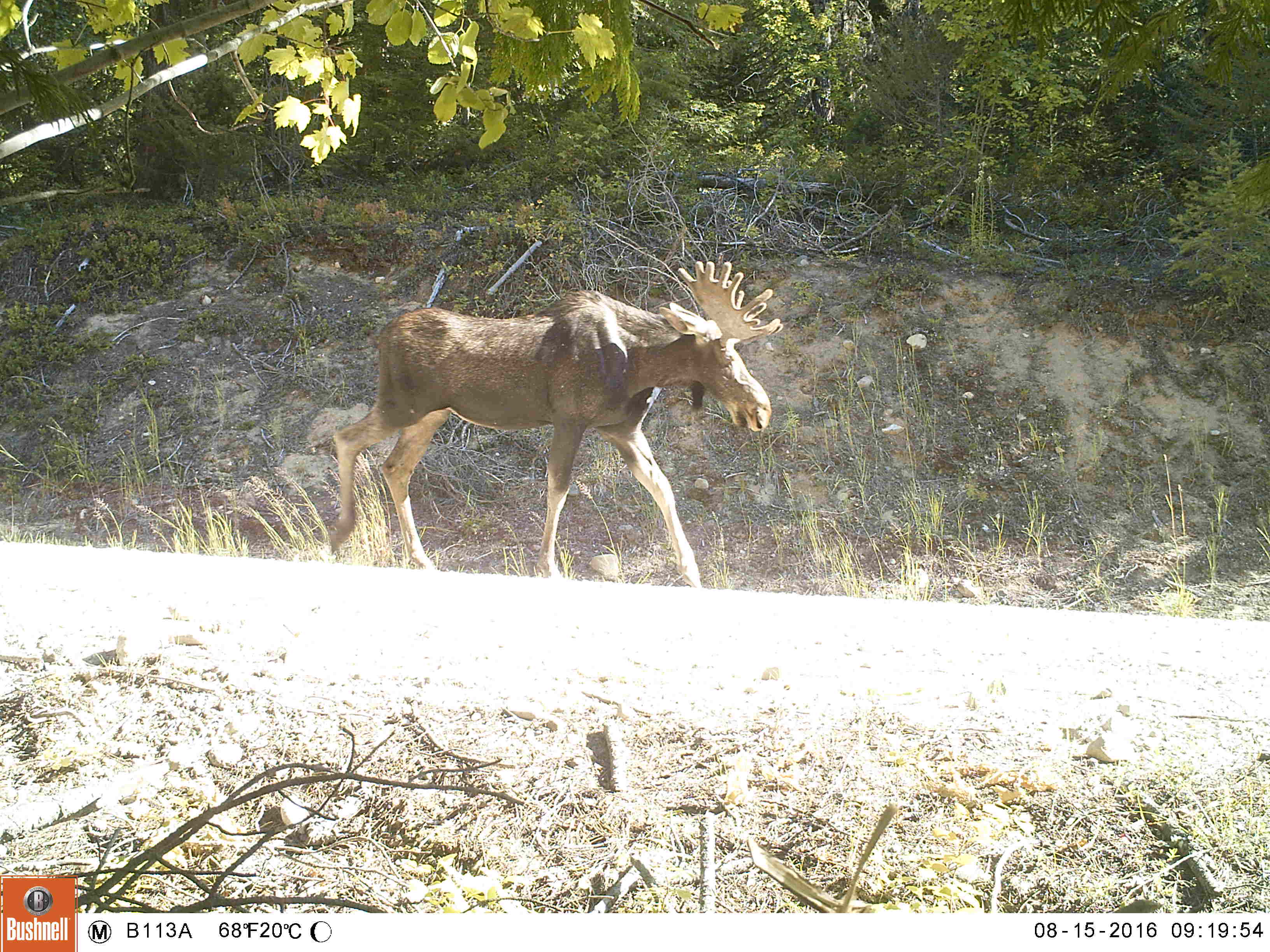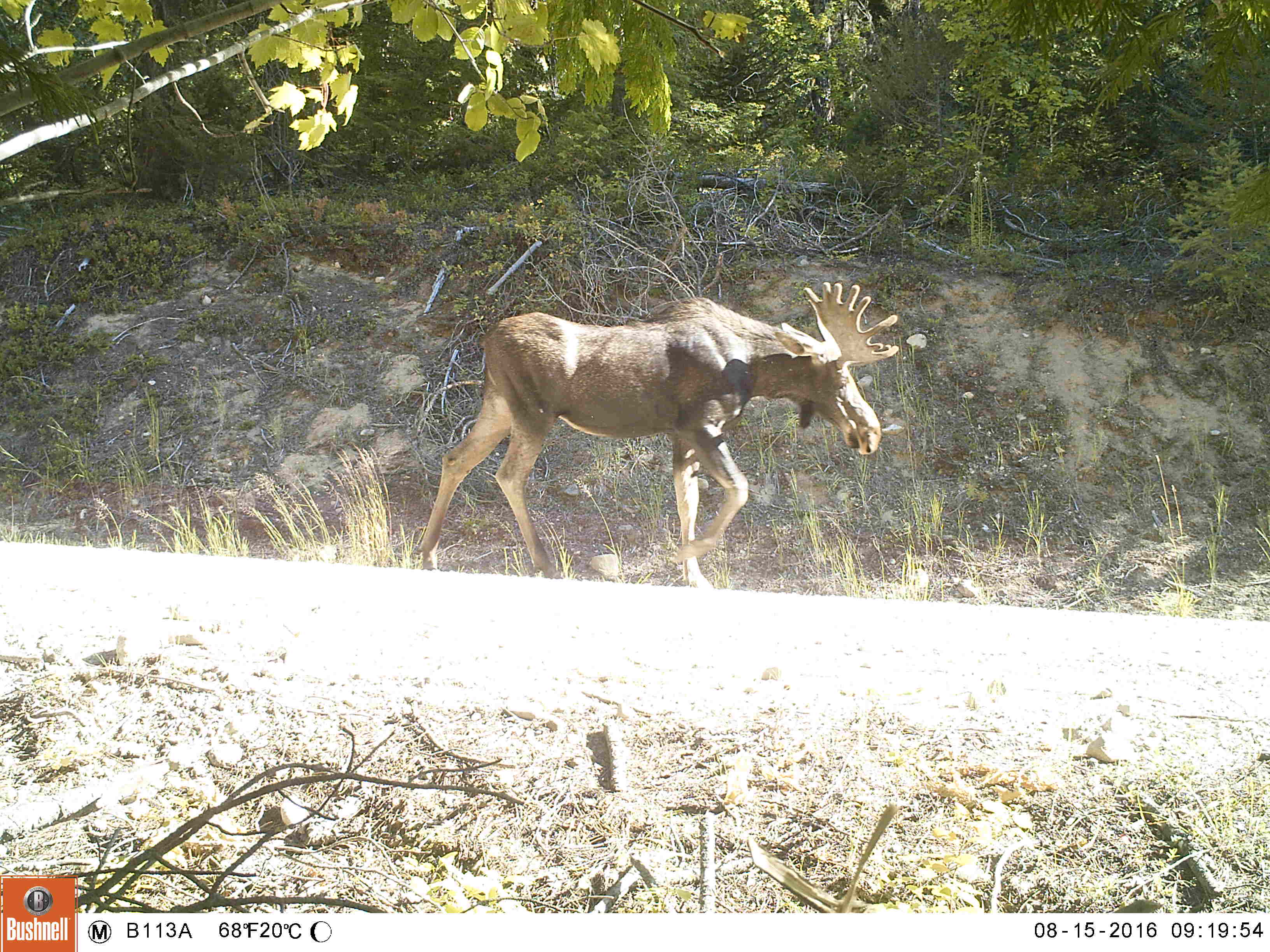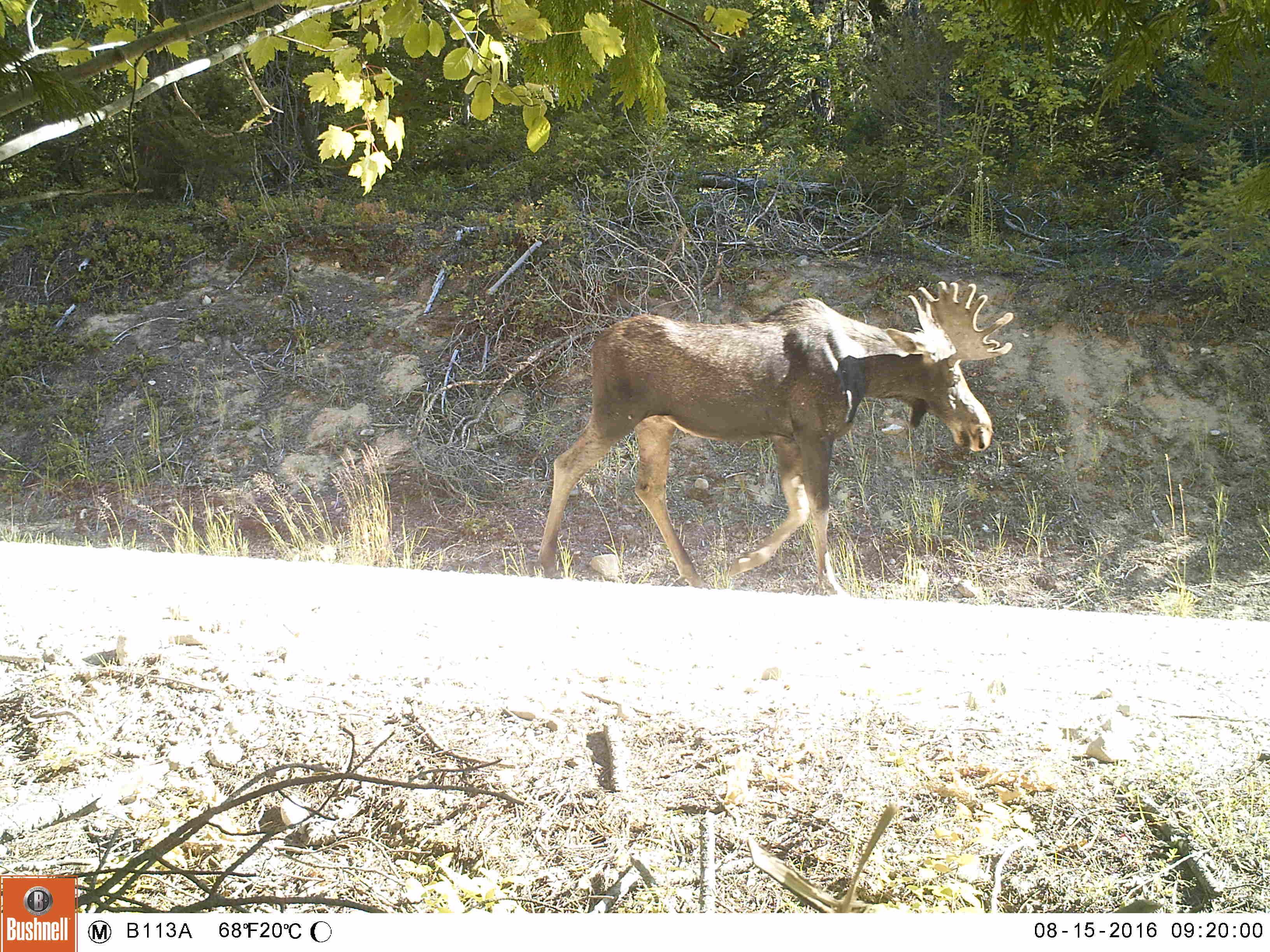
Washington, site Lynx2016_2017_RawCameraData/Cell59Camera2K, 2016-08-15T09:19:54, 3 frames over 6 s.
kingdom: Animalia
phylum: Chordata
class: Mammalia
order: Artiodactyla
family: Cervidae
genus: Alces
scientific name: Alces alces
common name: moose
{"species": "Alces alces (moose)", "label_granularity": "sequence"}